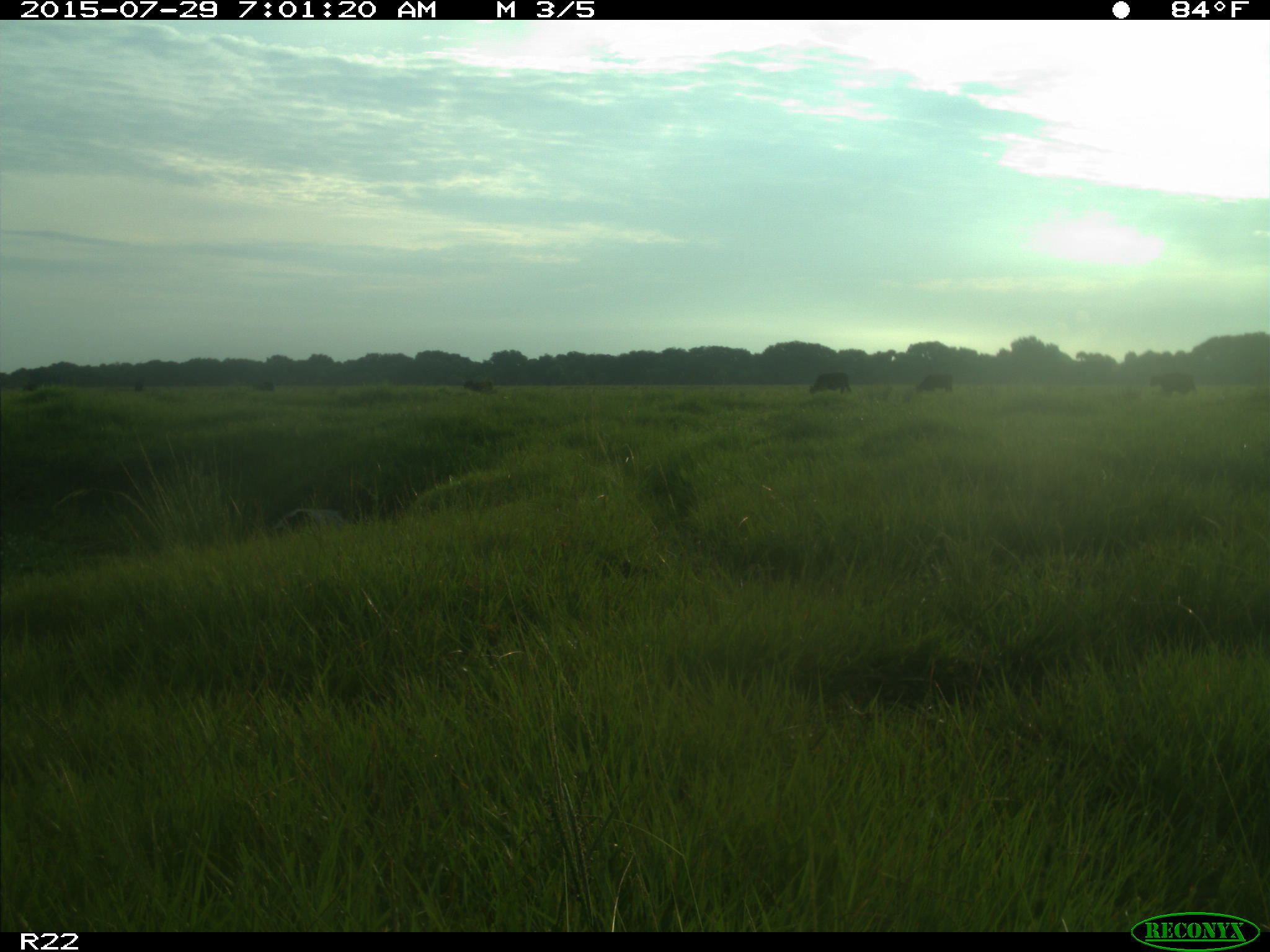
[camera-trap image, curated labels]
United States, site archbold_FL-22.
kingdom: Animalia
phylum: Chordata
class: Mammalia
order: Artiodactyla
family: Bovidae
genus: Bos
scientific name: Bos taurus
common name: domestic cow